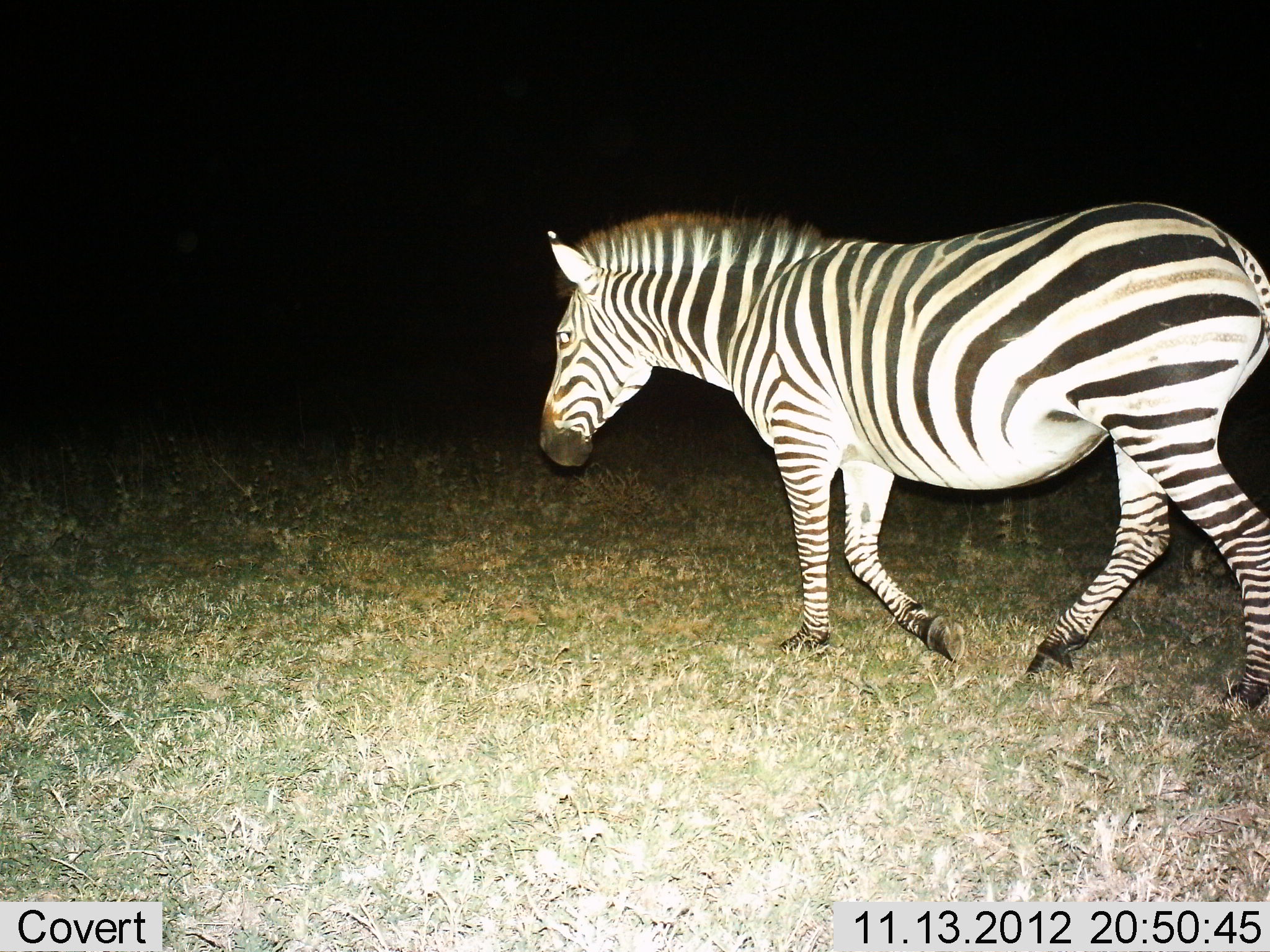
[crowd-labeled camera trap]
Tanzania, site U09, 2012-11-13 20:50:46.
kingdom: Animalia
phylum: Chordata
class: Mammalia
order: Perissodactyla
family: Equidae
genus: Equus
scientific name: Equus quagga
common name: plains zebra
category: zebra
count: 1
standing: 0%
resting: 0%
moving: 100%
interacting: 0%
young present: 0%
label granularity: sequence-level